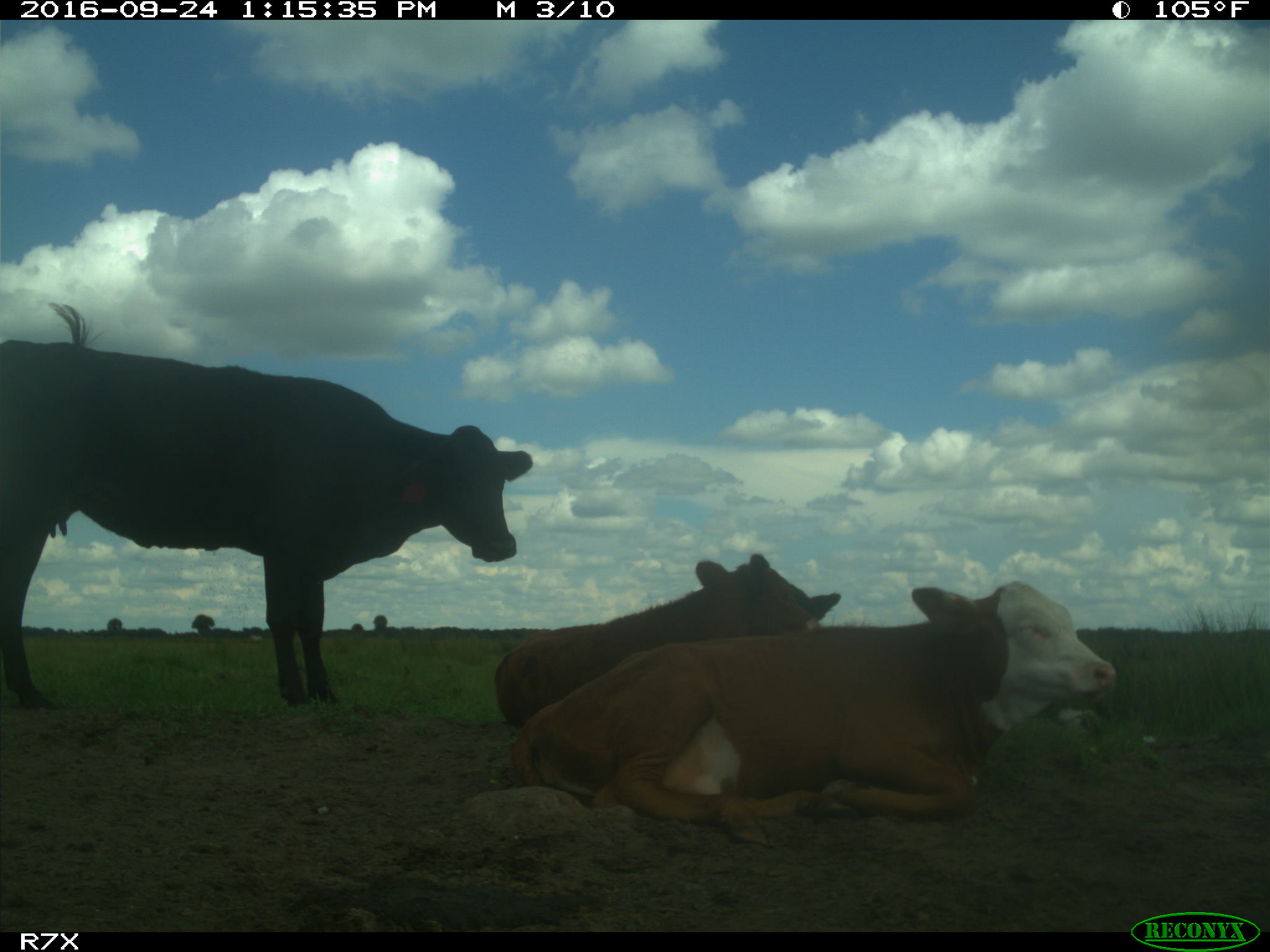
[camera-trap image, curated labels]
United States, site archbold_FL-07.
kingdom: Animalia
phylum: Chordata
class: Mammalia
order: Artiodactyla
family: Bovidae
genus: Bos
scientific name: Bos taurus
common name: domestic cow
Bos taurus (domestic cow).